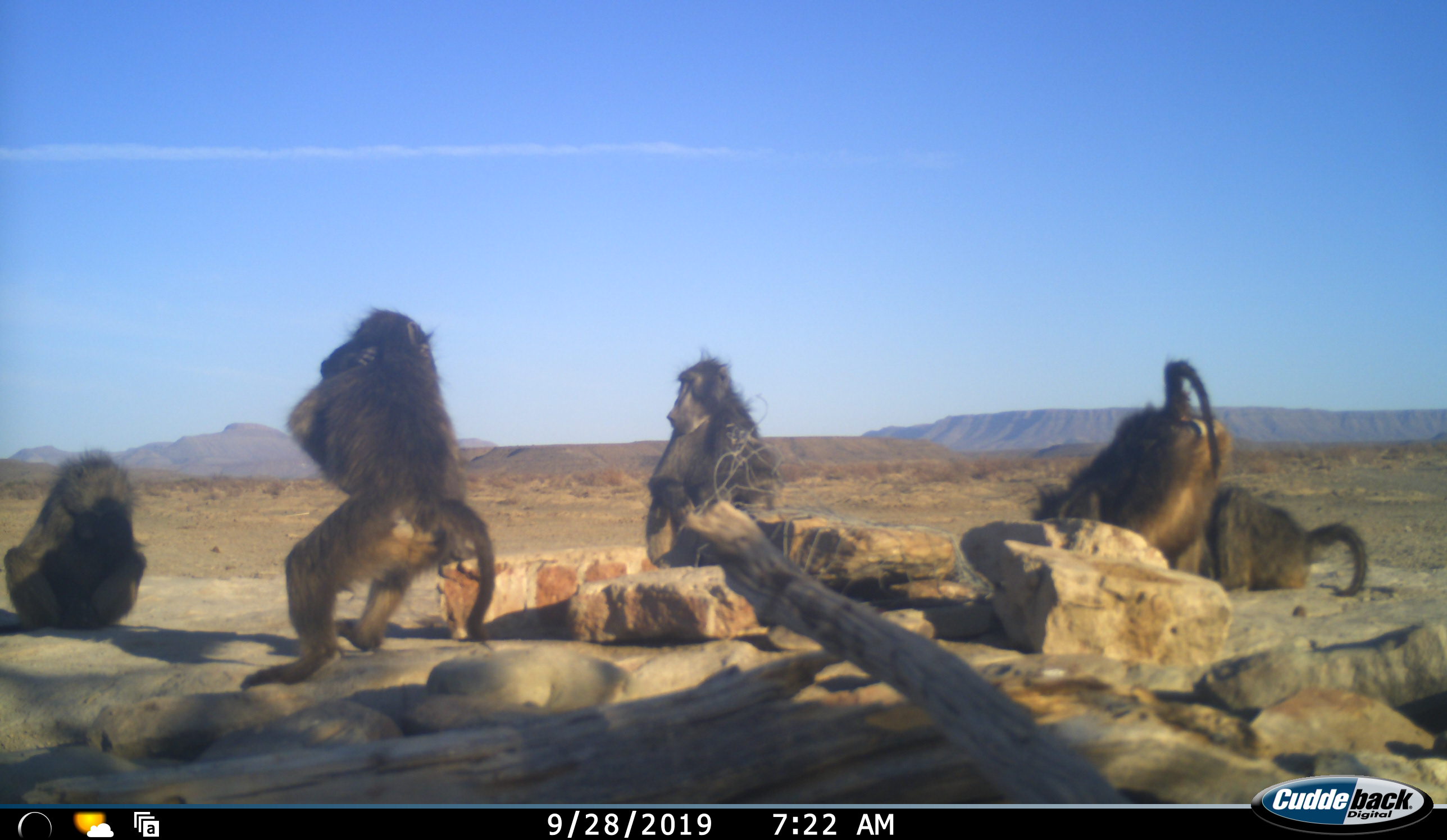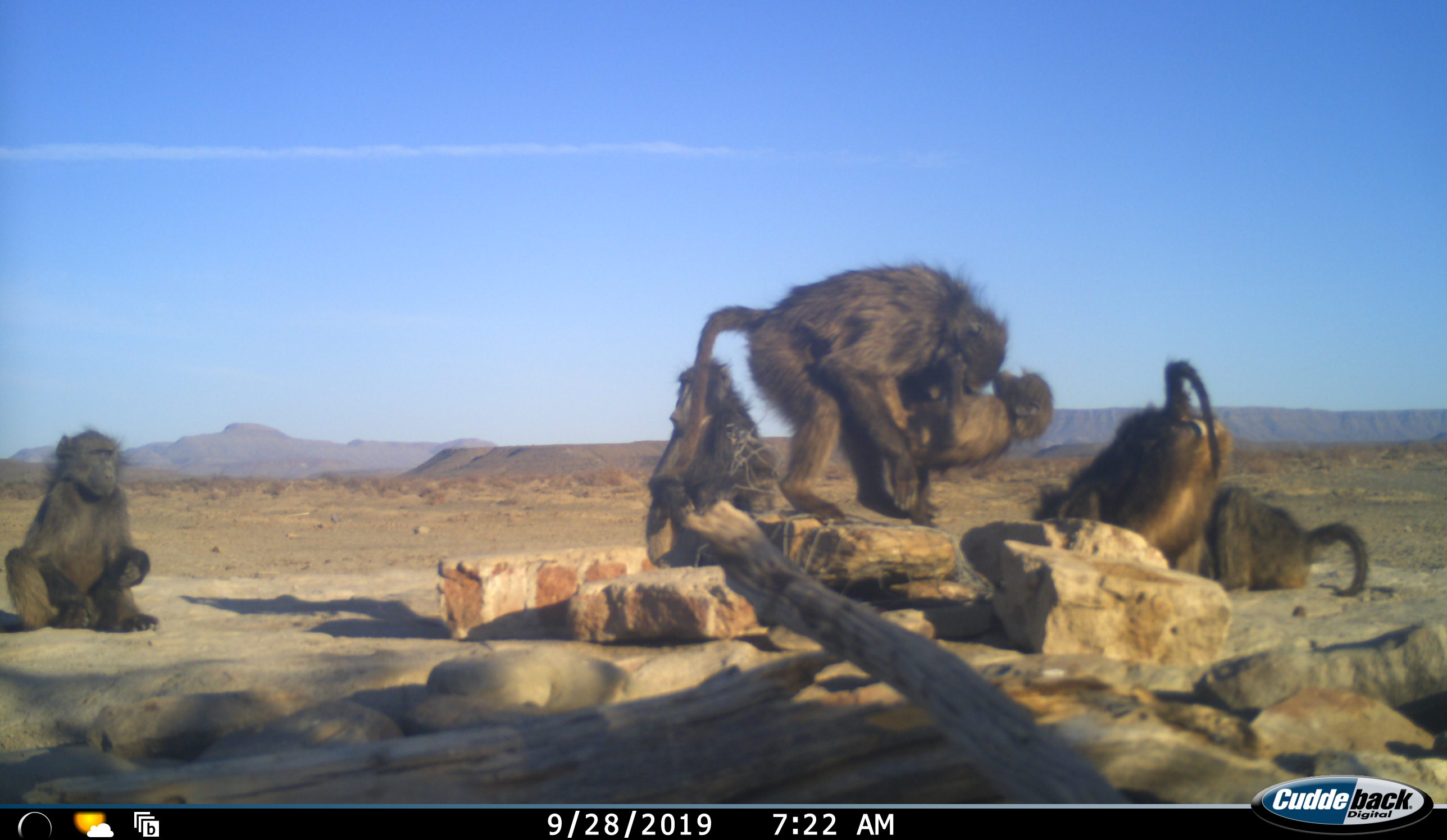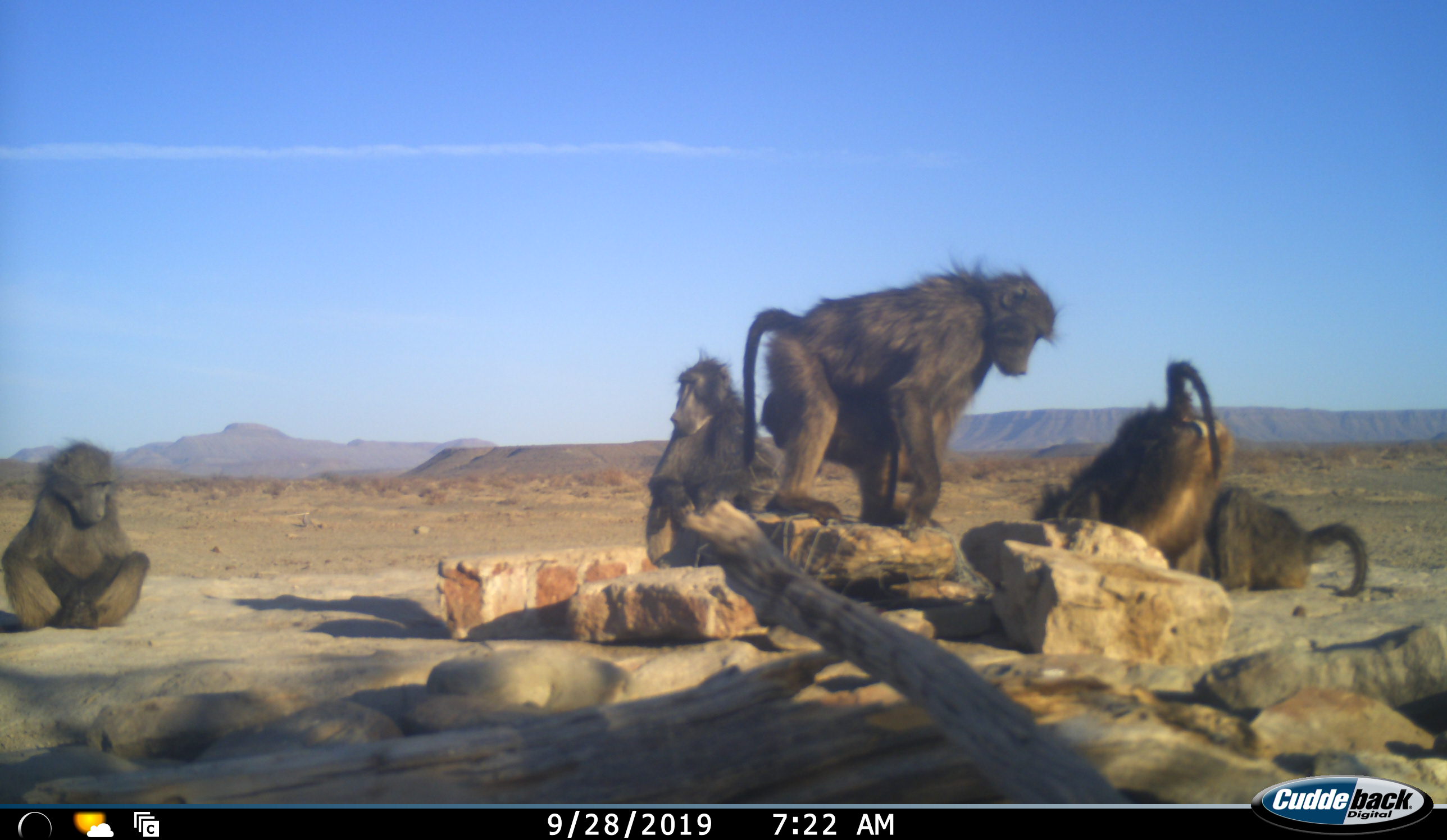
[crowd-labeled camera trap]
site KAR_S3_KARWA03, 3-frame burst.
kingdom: Animalia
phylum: Chordata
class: Mammalia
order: Primates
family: Cercopithecidae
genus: Papio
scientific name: Papio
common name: baboon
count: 6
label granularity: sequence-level